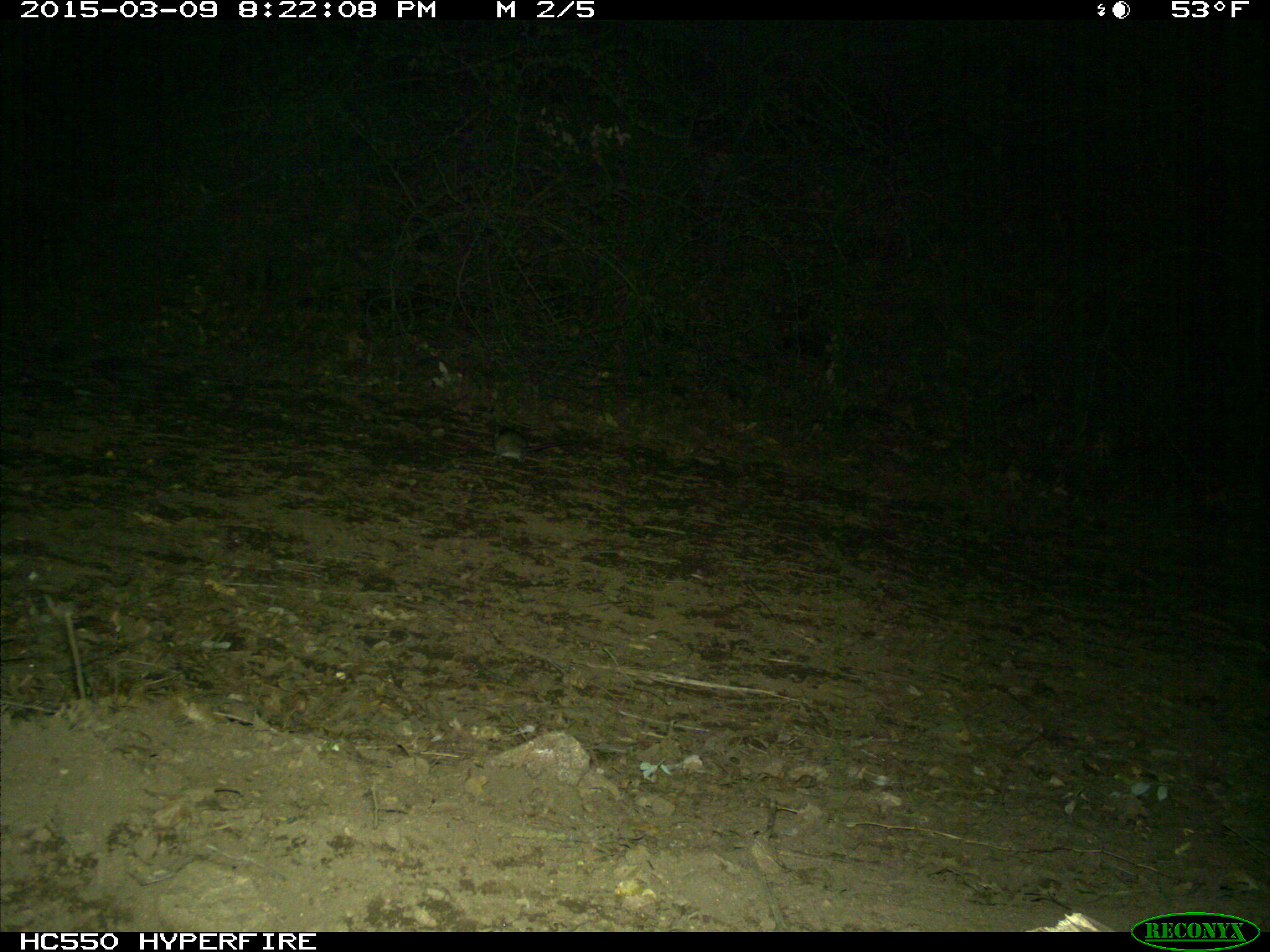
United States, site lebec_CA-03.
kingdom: Animalia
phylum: Chordata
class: Mammalia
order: Rodentia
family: Cricetidae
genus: Neotoma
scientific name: Neotoma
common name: pack rat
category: unidentified pack rat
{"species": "unidentified pack rat (pack rat) (Neotoma)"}